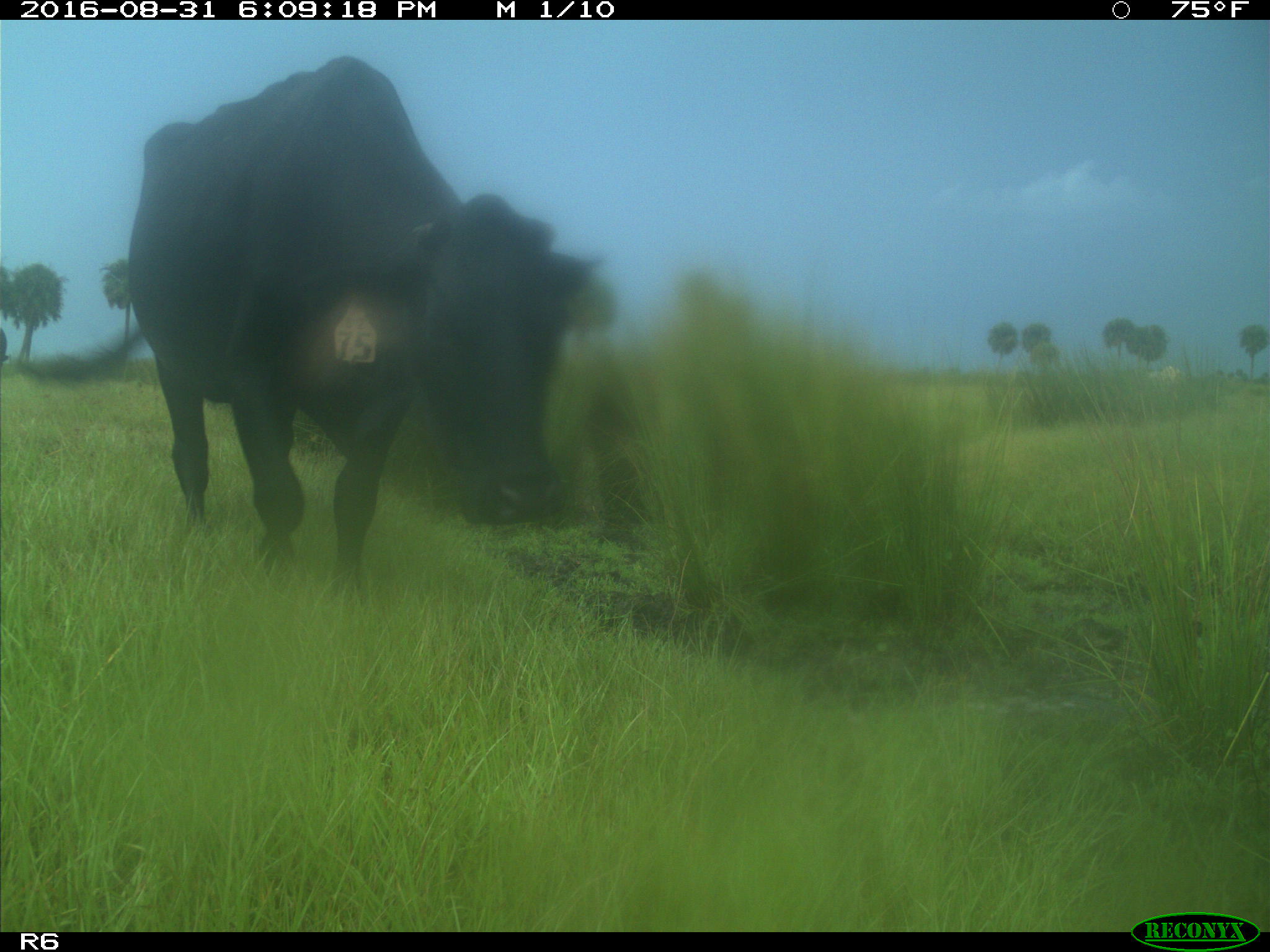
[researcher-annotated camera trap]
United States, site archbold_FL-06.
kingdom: Animalia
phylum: Chordata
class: Mammalia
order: Artiodactyla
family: Bovidae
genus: Bos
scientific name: Bos taurus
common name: domestic cow